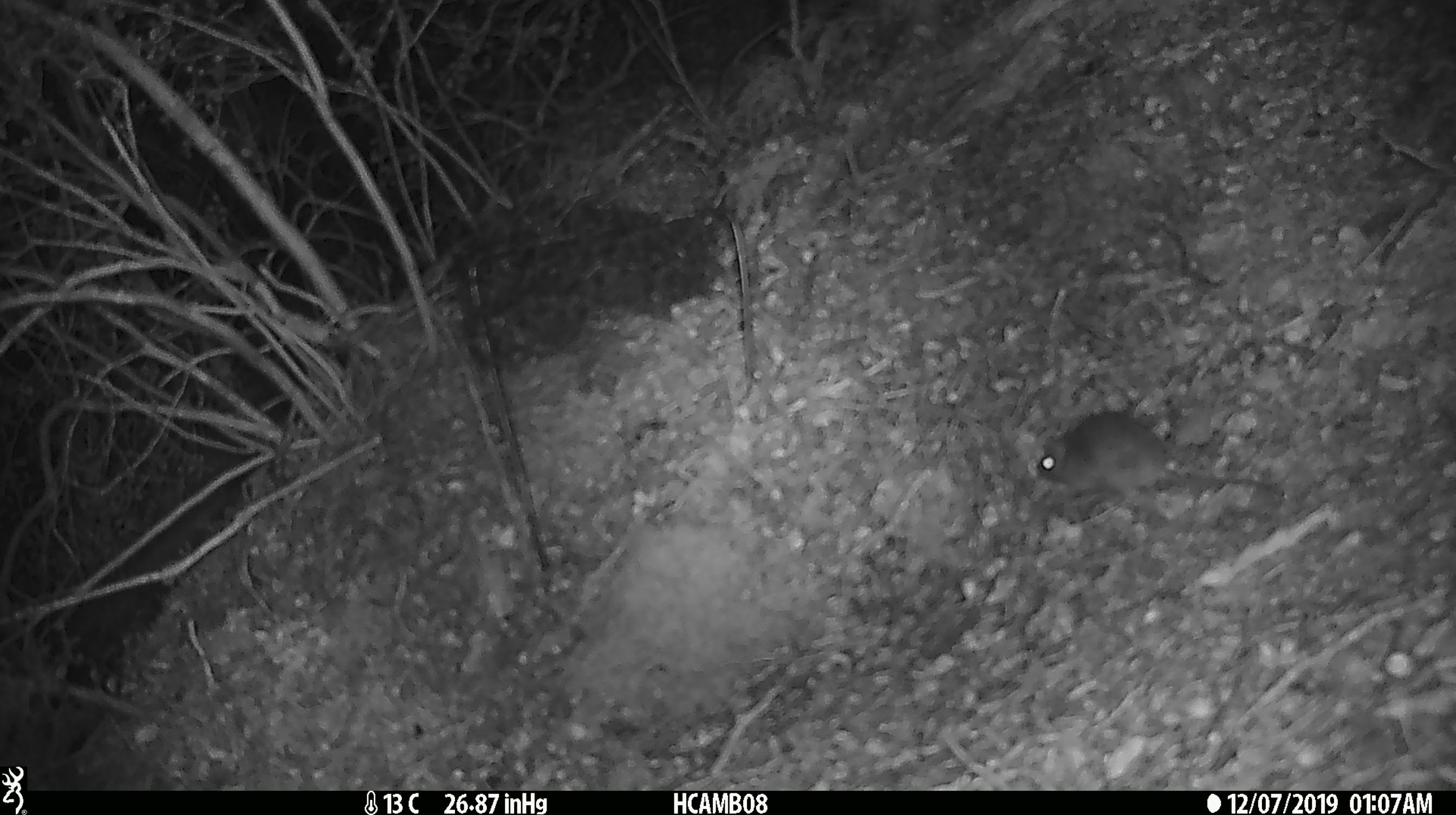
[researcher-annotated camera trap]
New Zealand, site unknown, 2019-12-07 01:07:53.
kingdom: Animalia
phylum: Chordata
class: Mammalia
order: Rodentia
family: Muridae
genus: Mus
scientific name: Mus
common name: mouse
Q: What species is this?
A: Mouse (Mus).